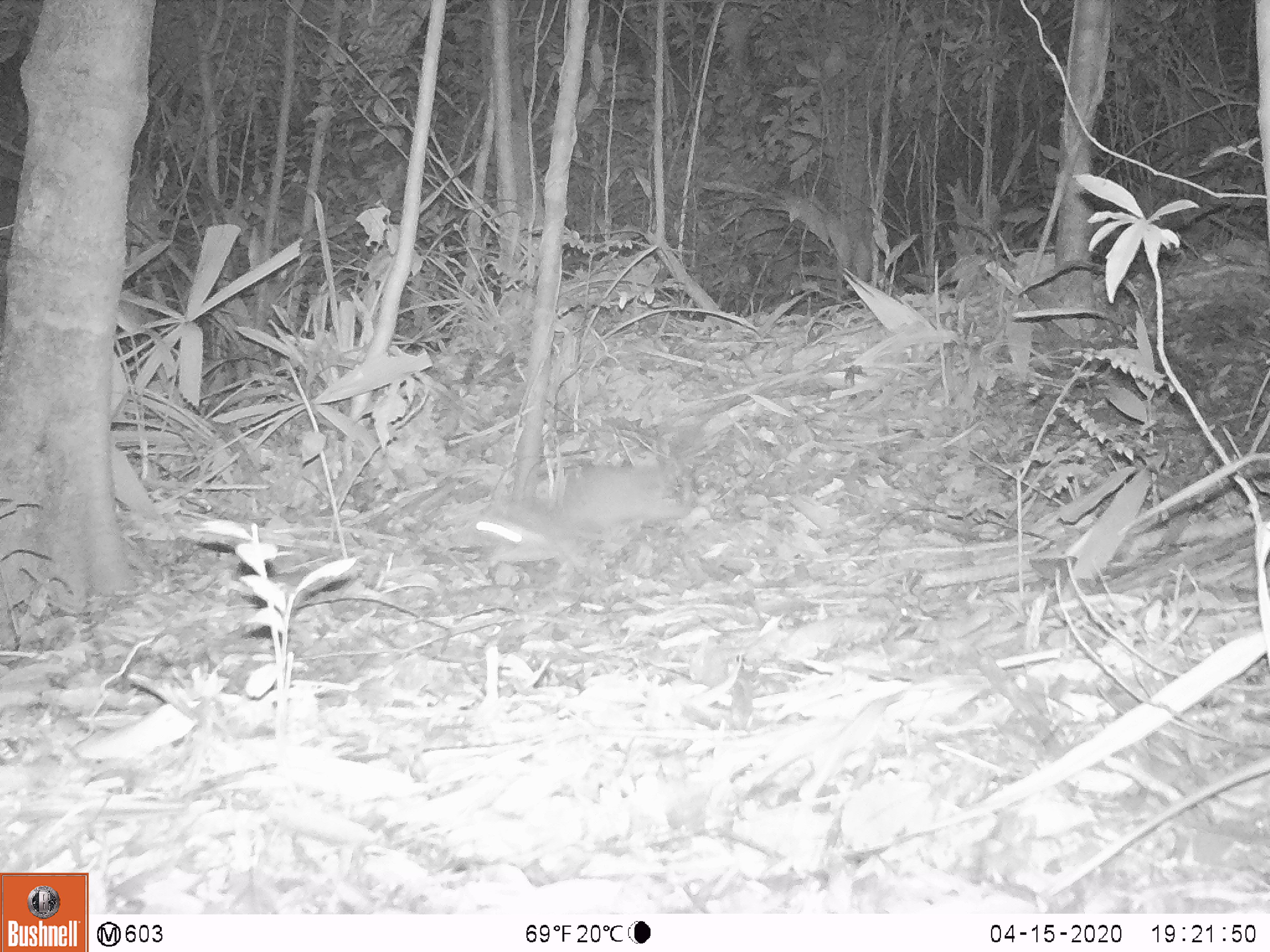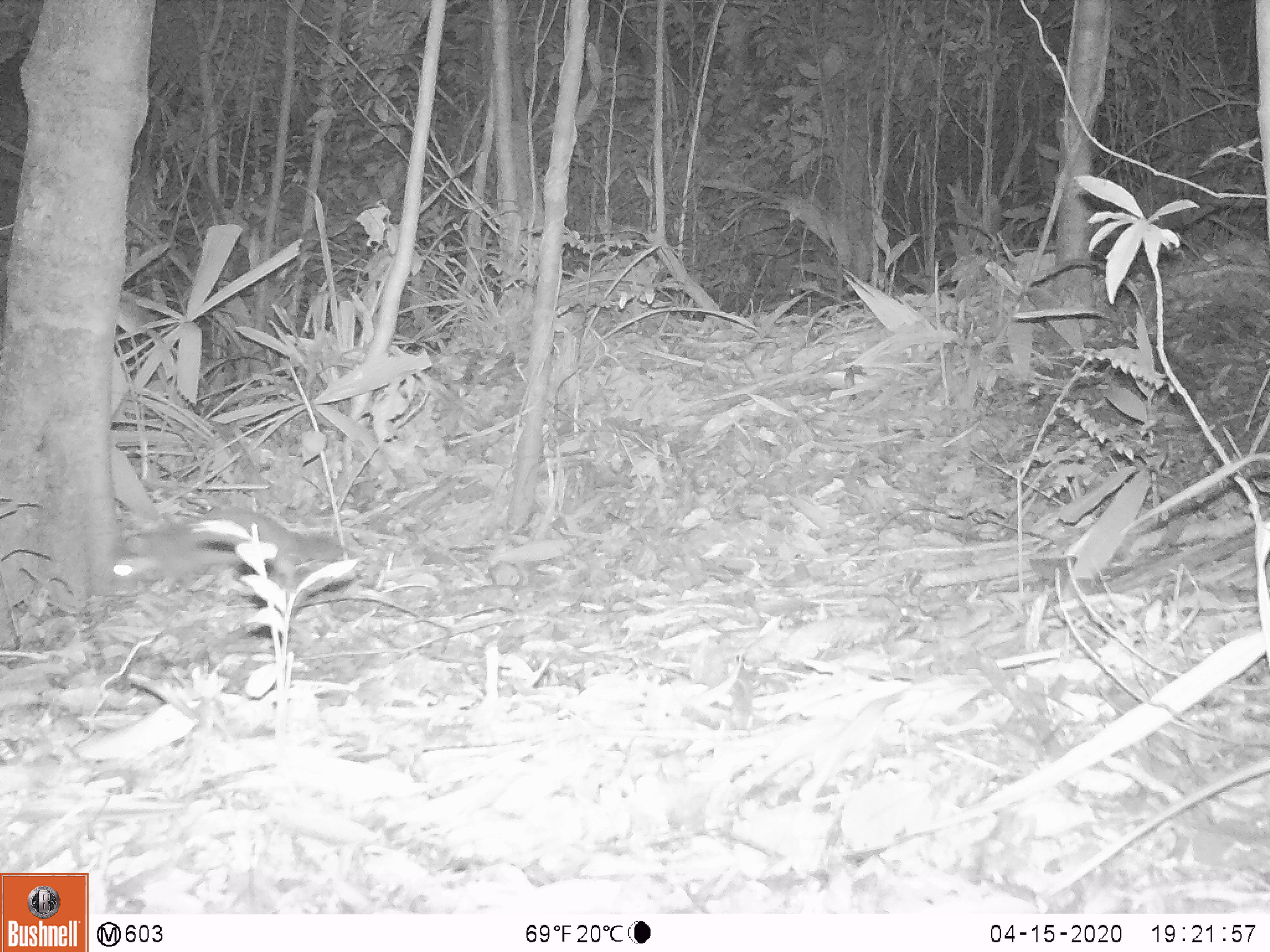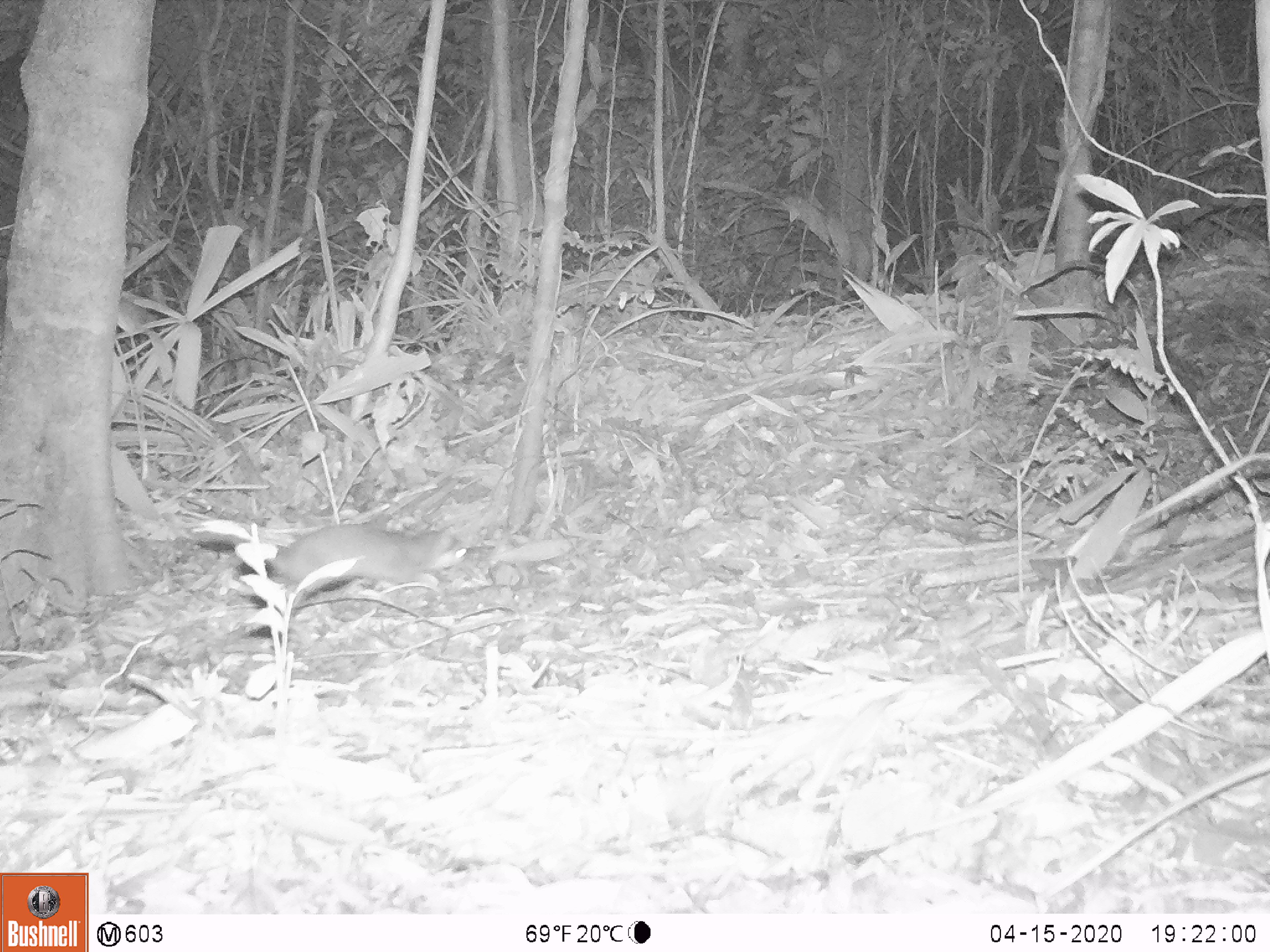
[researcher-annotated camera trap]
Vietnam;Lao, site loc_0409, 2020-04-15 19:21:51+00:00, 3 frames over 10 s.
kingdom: Animalia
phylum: Chordata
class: Mammalia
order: Carnivora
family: Mustelidae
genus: Melogale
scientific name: Melogale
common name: ferret badger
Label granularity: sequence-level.